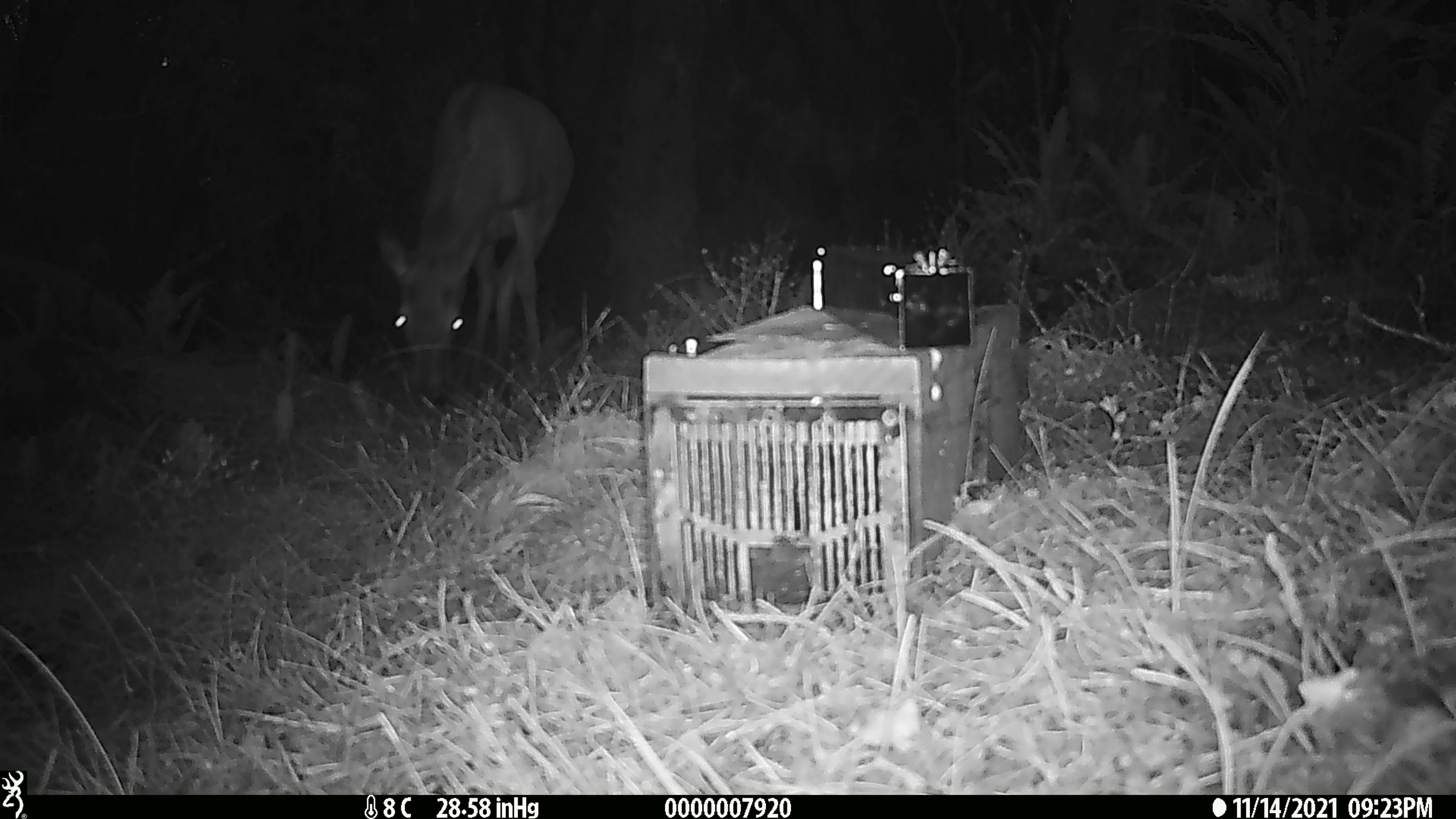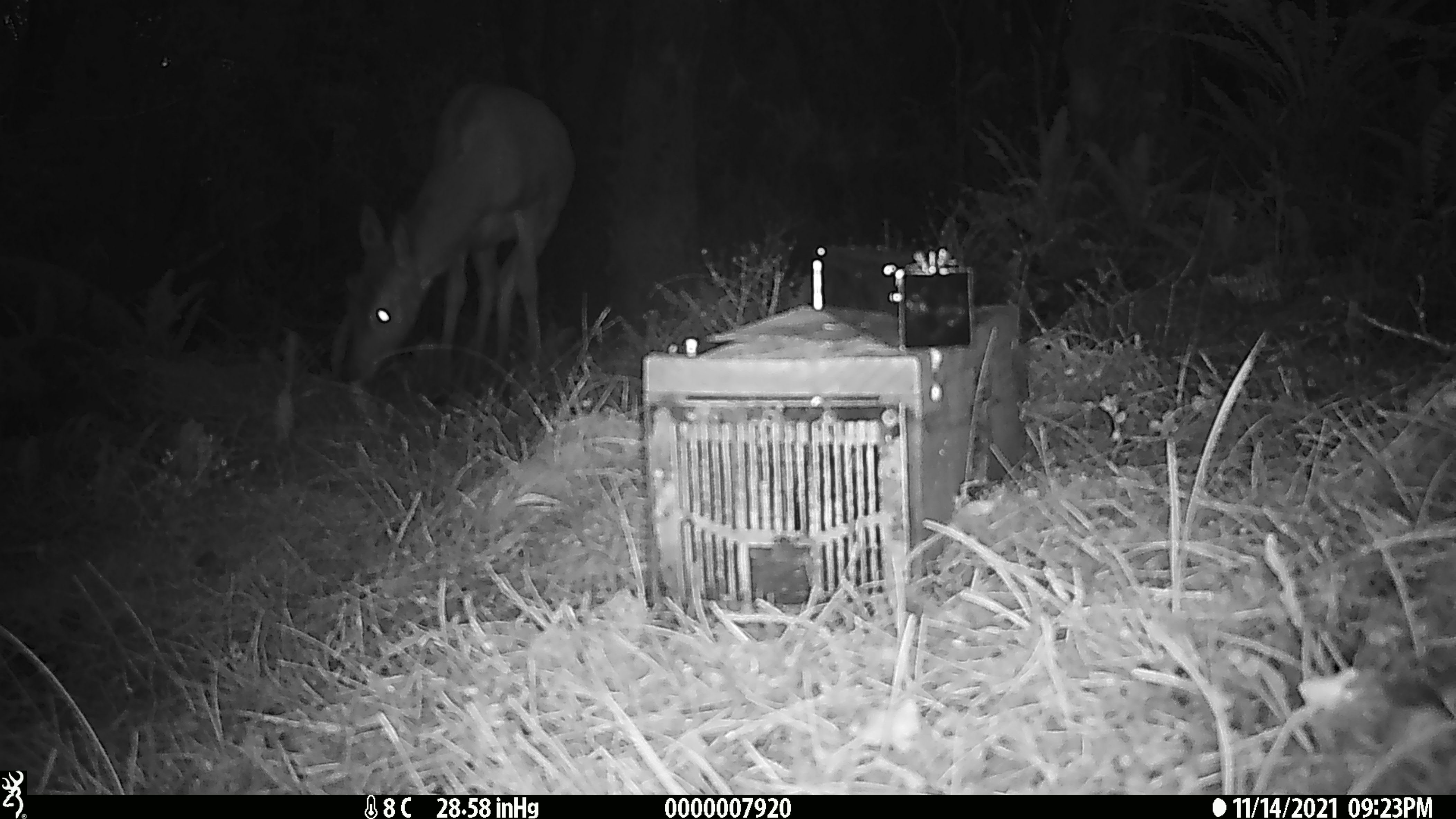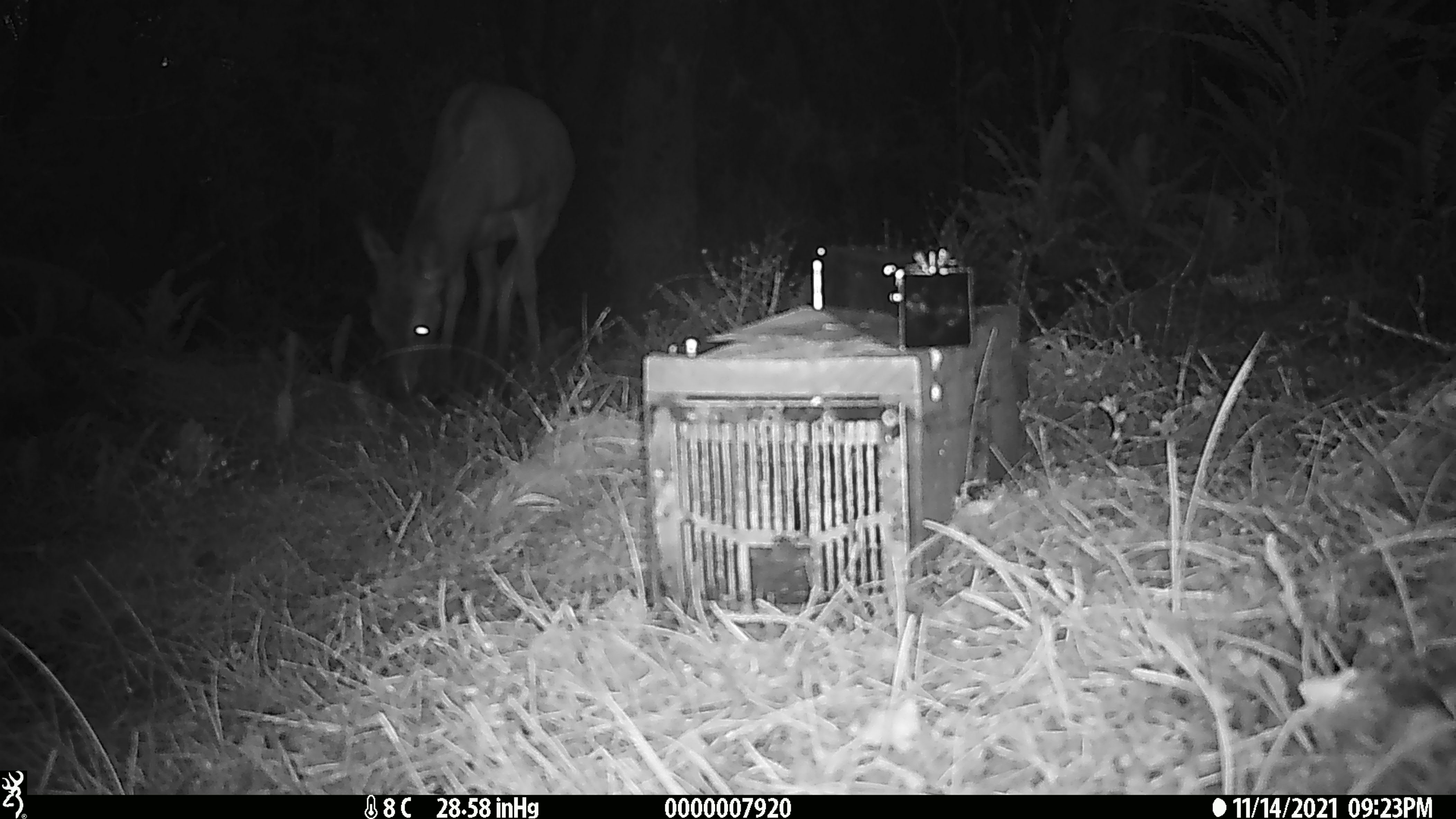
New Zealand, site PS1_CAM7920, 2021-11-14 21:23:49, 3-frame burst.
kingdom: Animalia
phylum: Chordata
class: Mammalia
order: Artiodactyla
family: Cervidae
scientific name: Cervidae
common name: deer